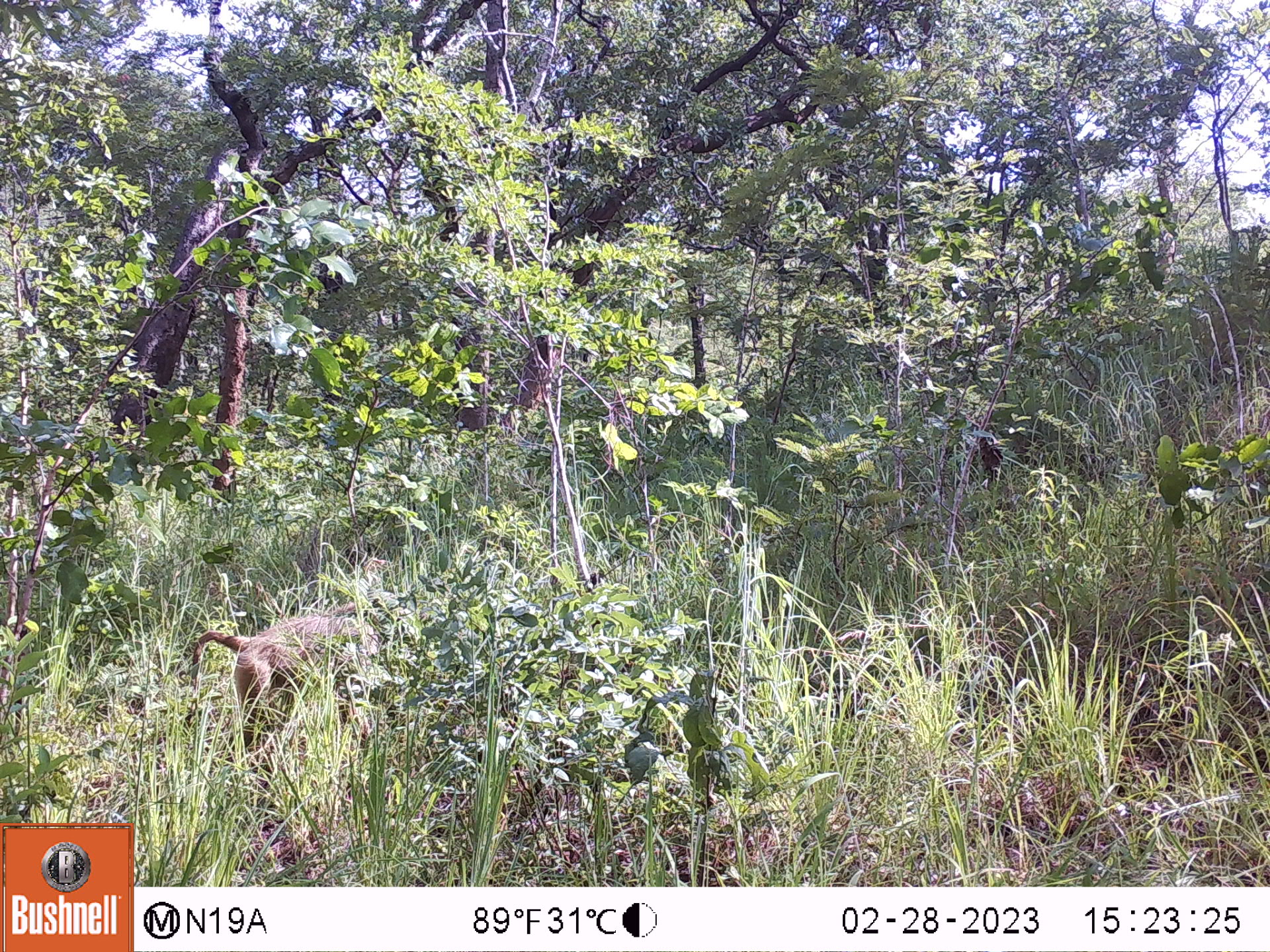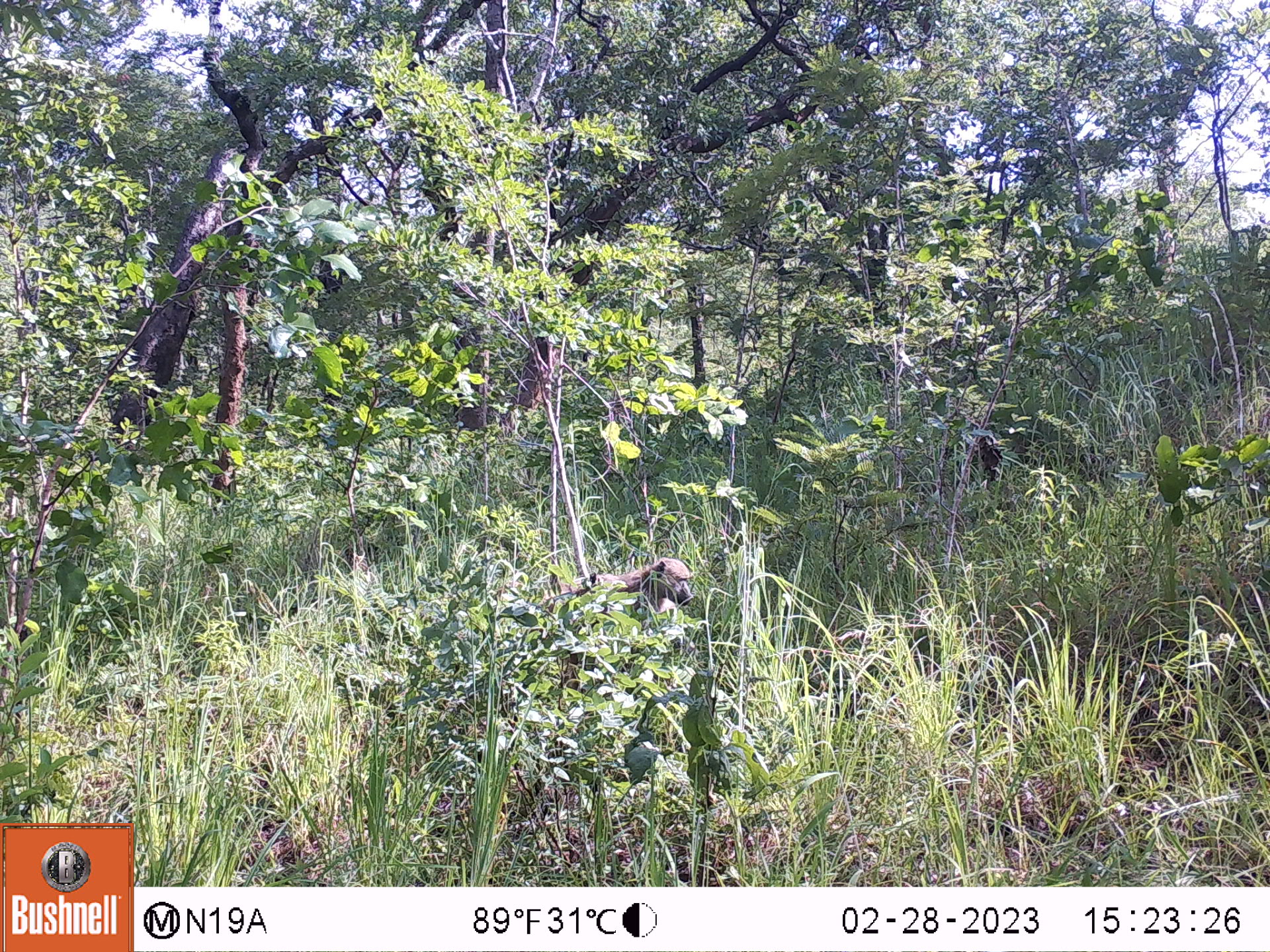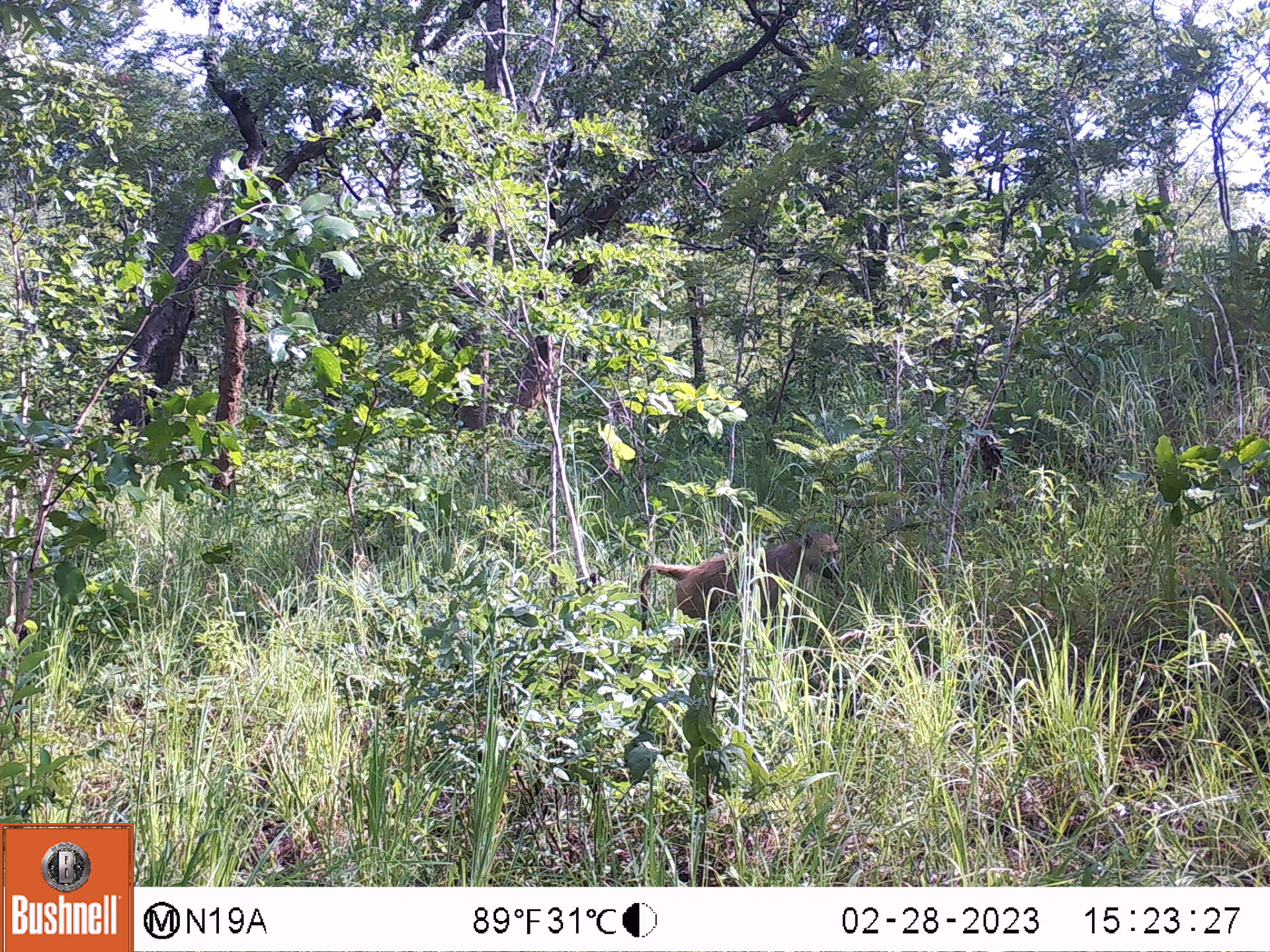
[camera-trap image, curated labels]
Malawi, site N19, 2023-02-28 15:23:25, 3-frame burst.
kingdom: Animalia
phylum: Chordata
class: Mammalia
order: Primates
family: Cercopithecidae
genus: Papio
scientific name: Papio cynocephalus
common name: yellow baboon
Yellow baboon (Papio cynocephalus), count 1.